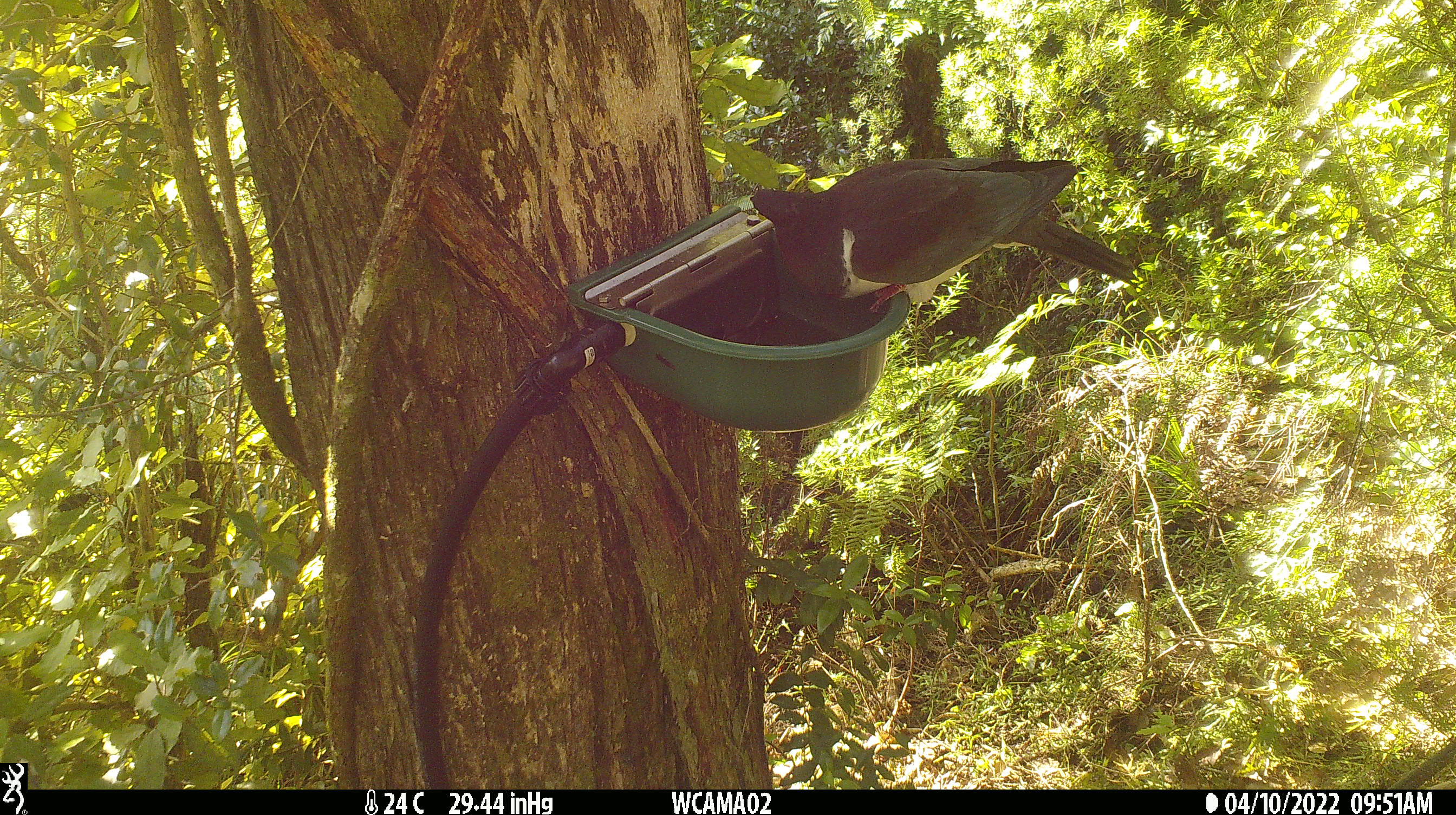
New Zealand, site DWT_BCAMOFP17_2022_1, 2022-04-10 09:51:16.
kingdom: Animalia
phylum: Chordata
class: Aves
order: Columbiformes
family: Columbidae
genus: Hemiphaga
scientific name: Hemiphaga novaeseelandiae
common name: new zealand pigeon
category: kereru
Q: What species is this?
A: Kereru (new zealand pigeon) (Hemiphaga novaeseelandiae).